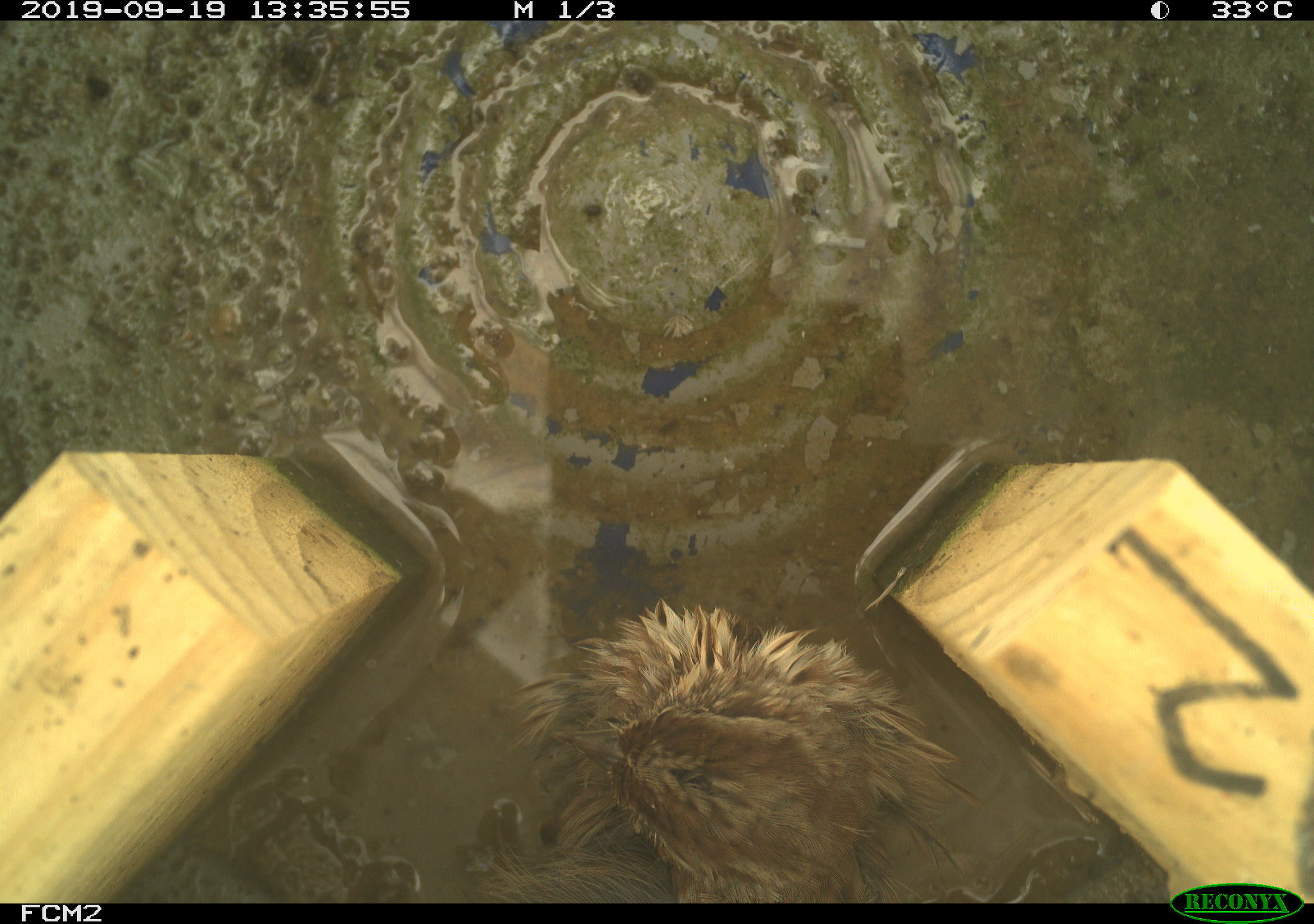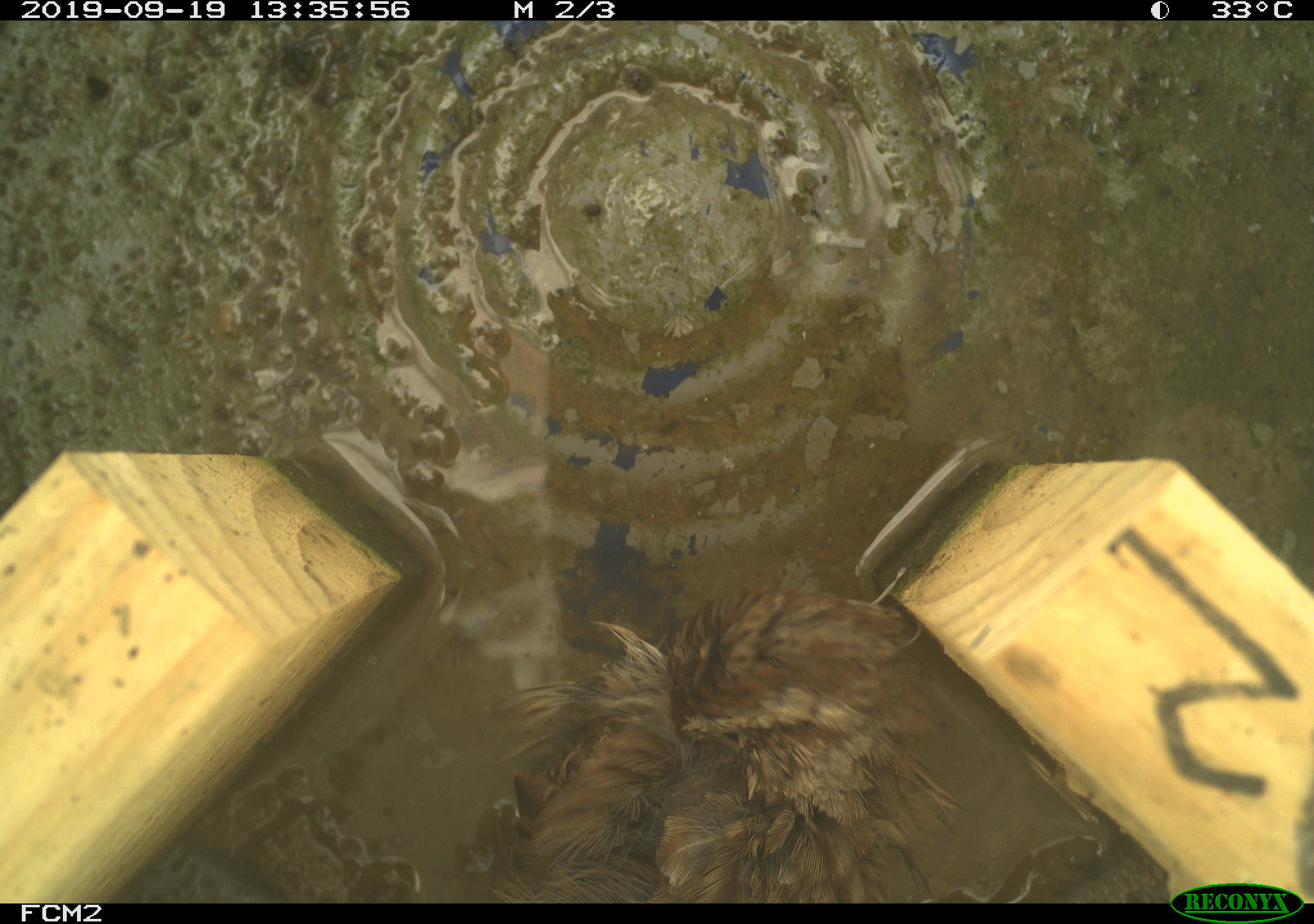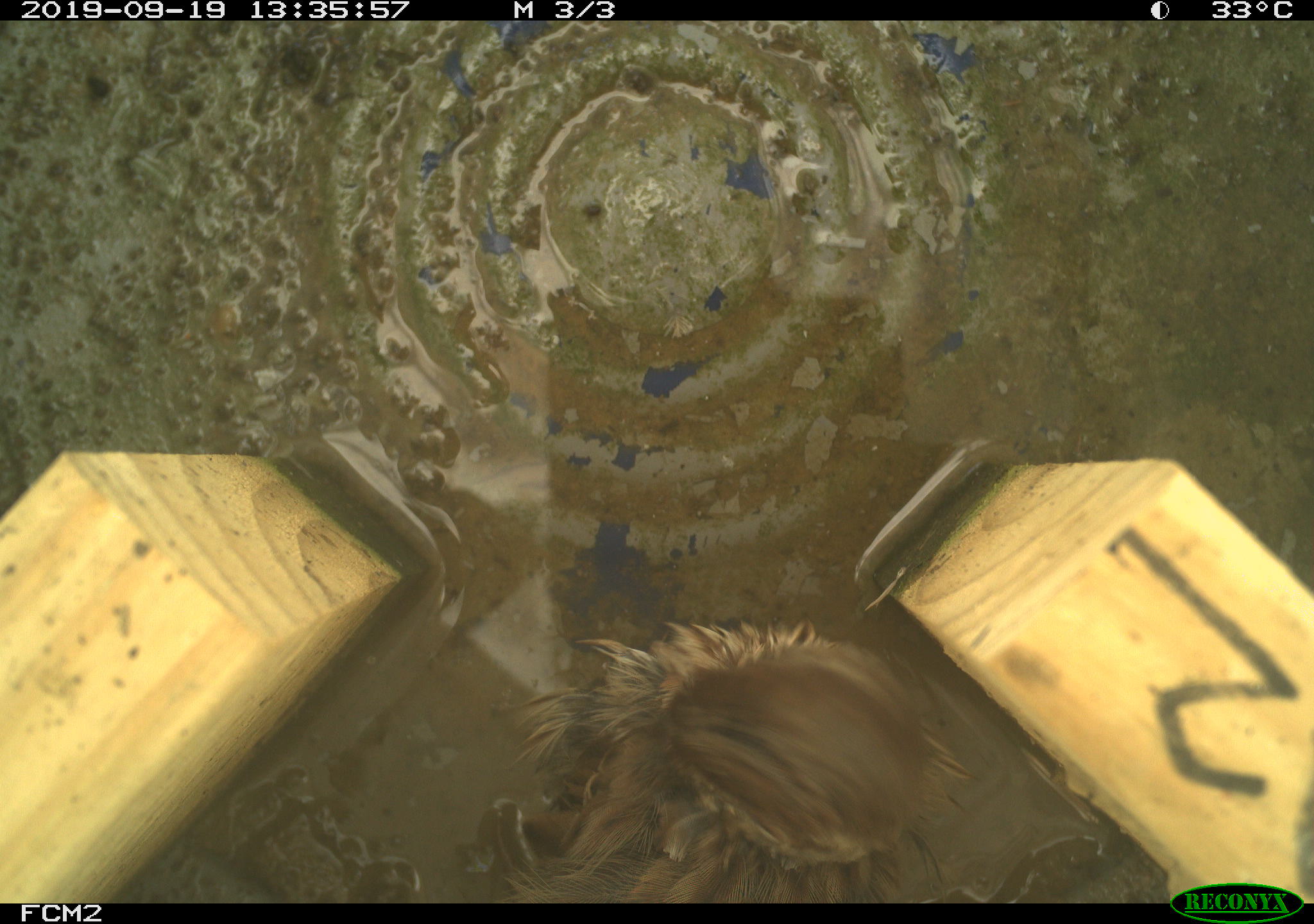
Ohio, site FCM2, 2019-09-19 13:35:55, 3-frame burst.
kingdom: Animalia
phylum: Chordata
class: Aves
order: Passeriformes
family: Passerellidae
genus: Melospiza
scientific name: Melospiza melodia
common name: song sparrow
Song sparrow (Melospiza melodia).